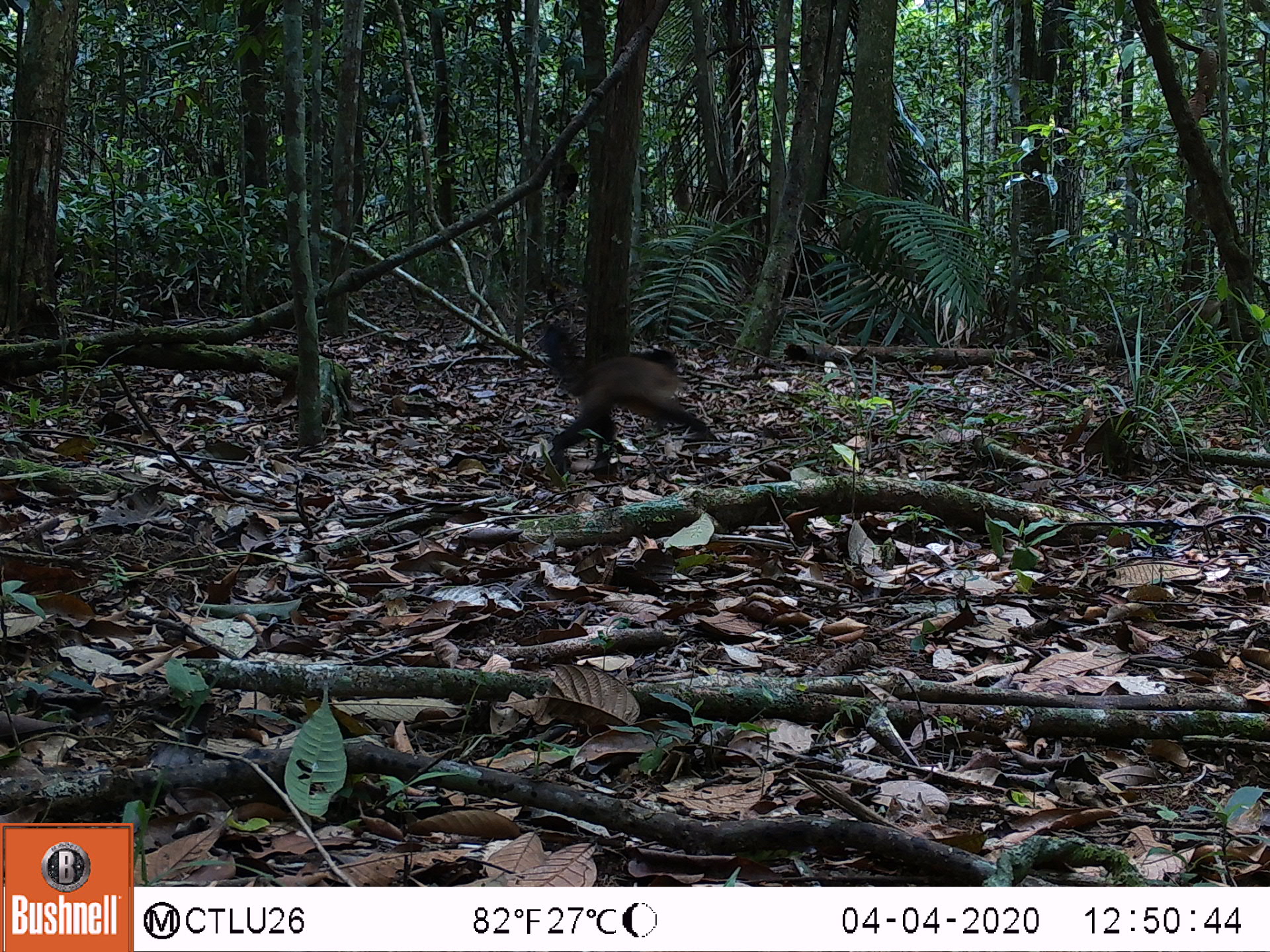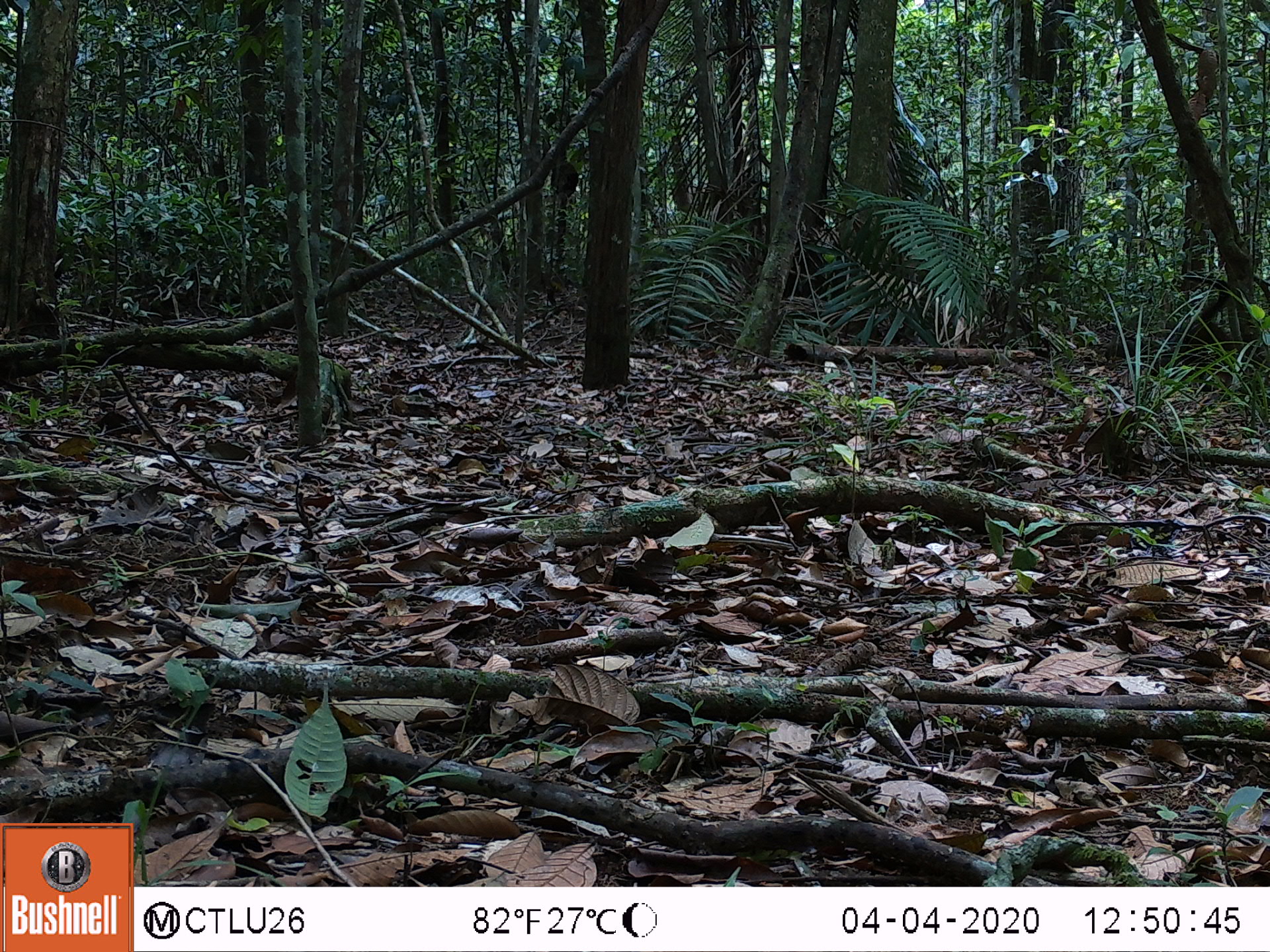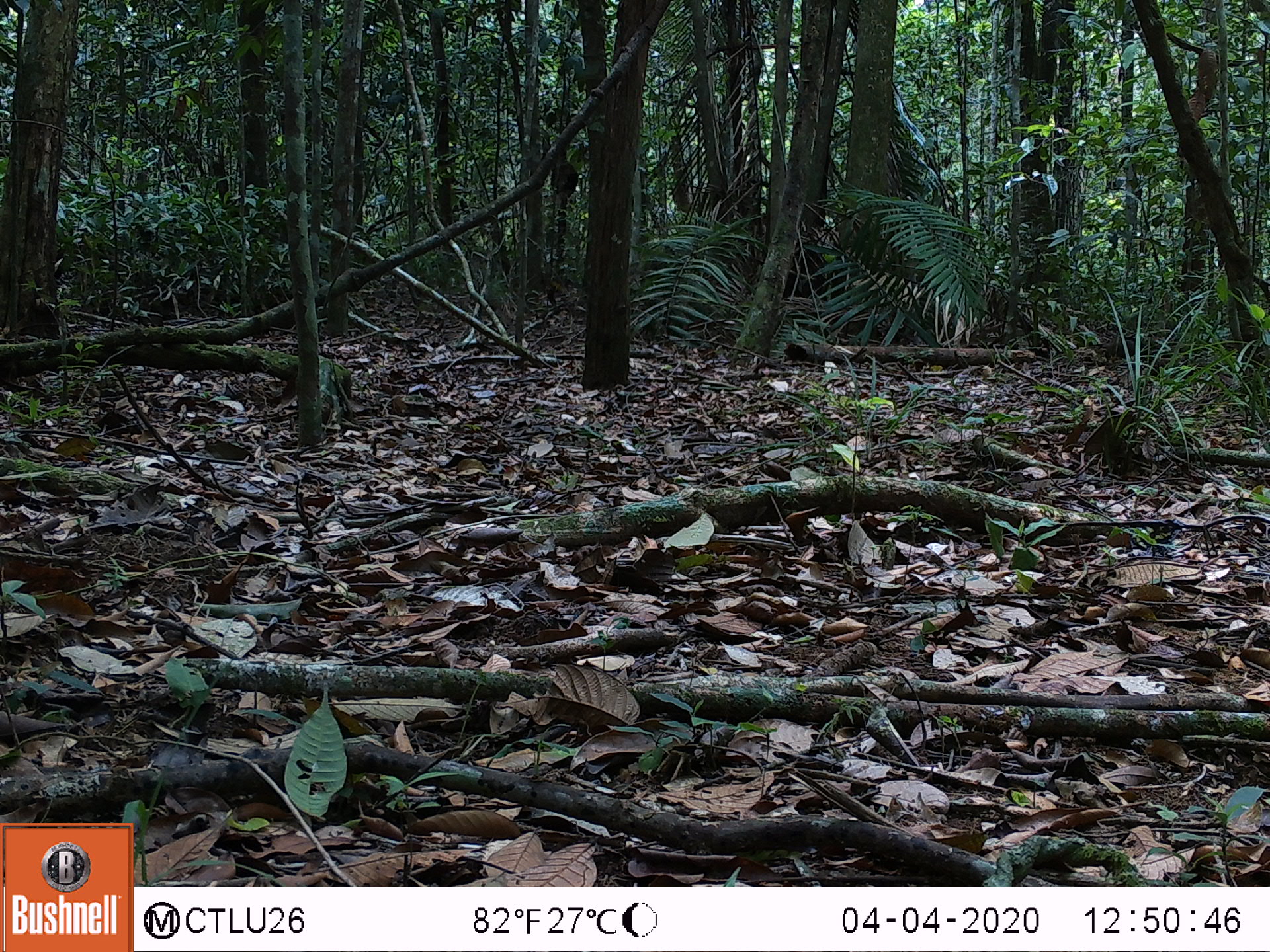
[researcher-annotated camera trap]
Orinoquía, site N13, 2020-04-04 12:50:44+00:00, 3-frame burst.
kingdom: Animalia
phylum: Chordata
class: Mammalia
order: Primates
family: Cebidae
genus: Sapajus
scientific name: Sapajus apella margaritae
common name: margarita island capuchin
Margarita island capuchin (Sapajus apella margaritae).